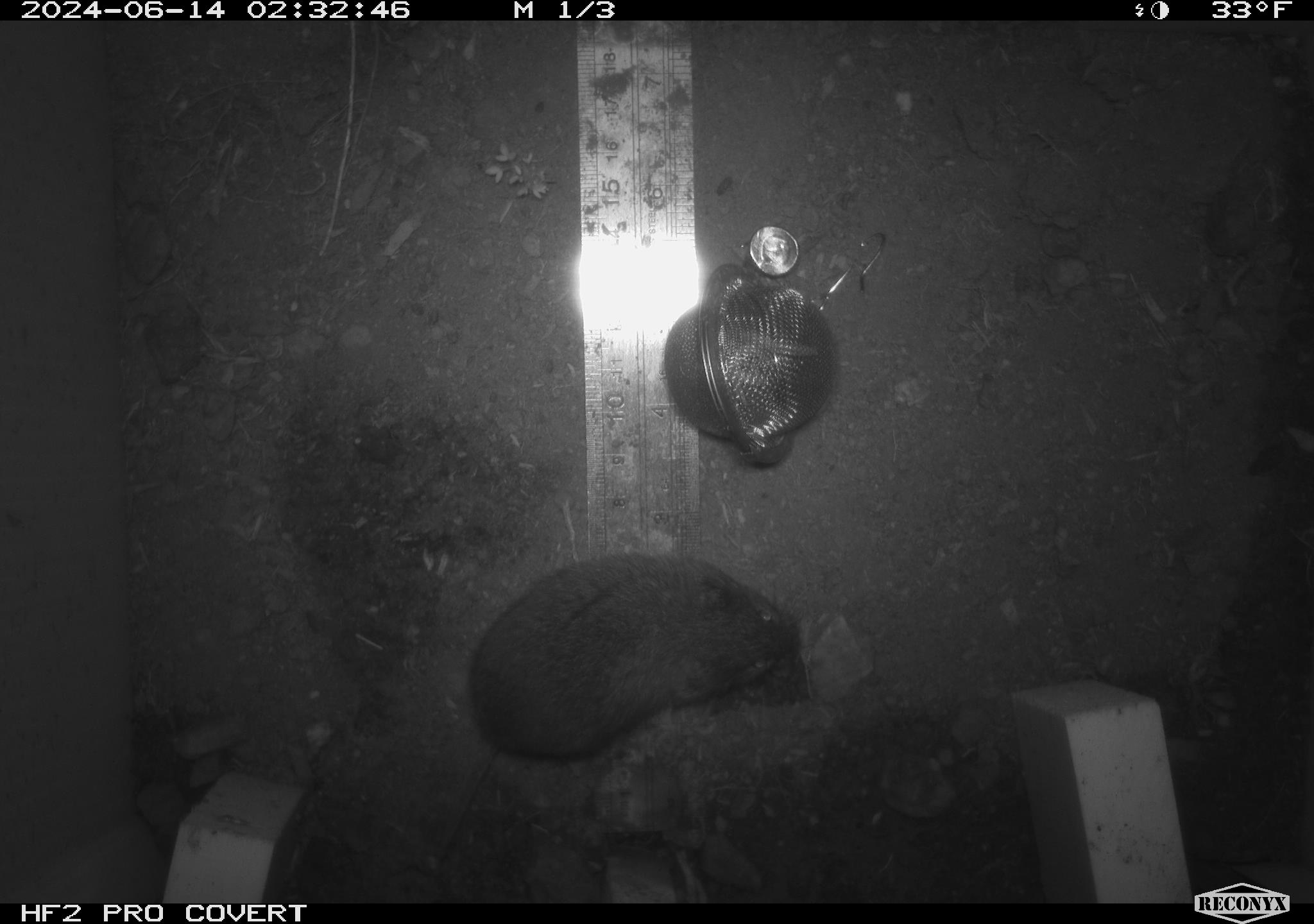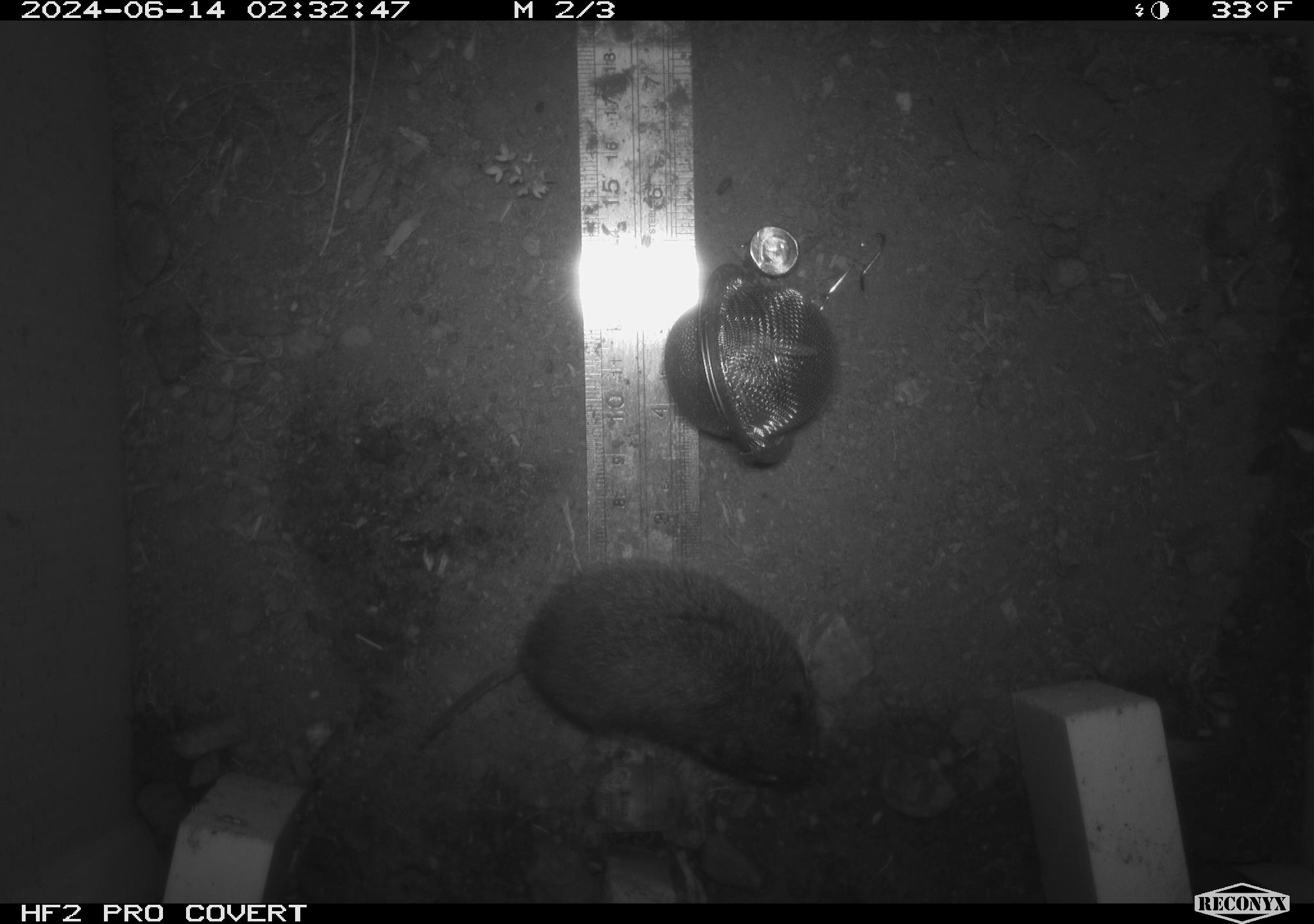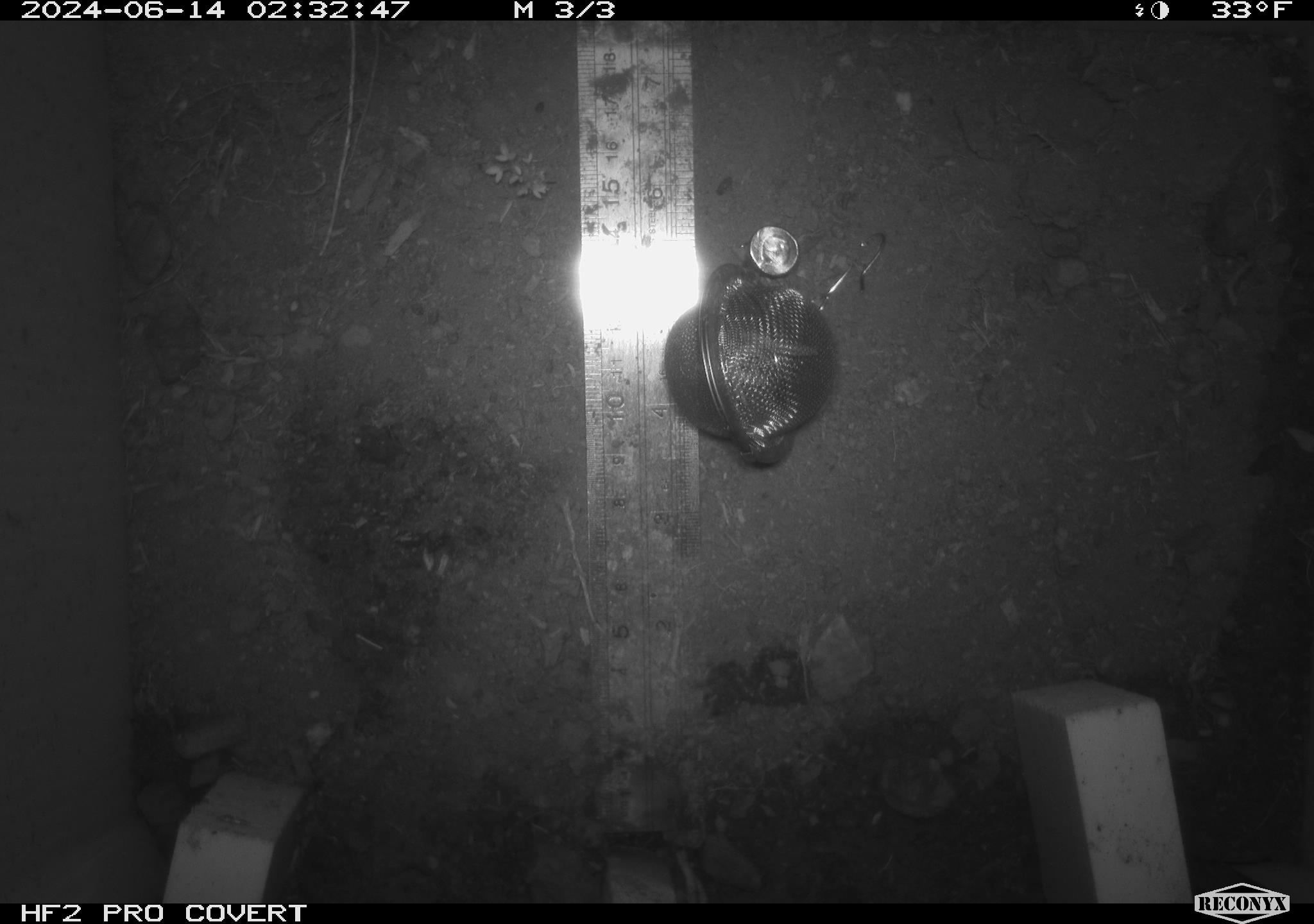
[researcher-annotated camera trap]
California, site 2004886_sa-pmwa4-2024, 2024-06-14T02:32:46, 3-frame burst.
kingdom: Animalia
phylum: Chordata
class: Mammalia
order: Rodentia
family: Cricetidae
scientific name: Arvicolinae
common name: voles, lemmings, and muskrats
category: arvicolinae subfamily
Arvicolinae subfamily (voles, lemmings, and muskrats) (Arvicolinae).